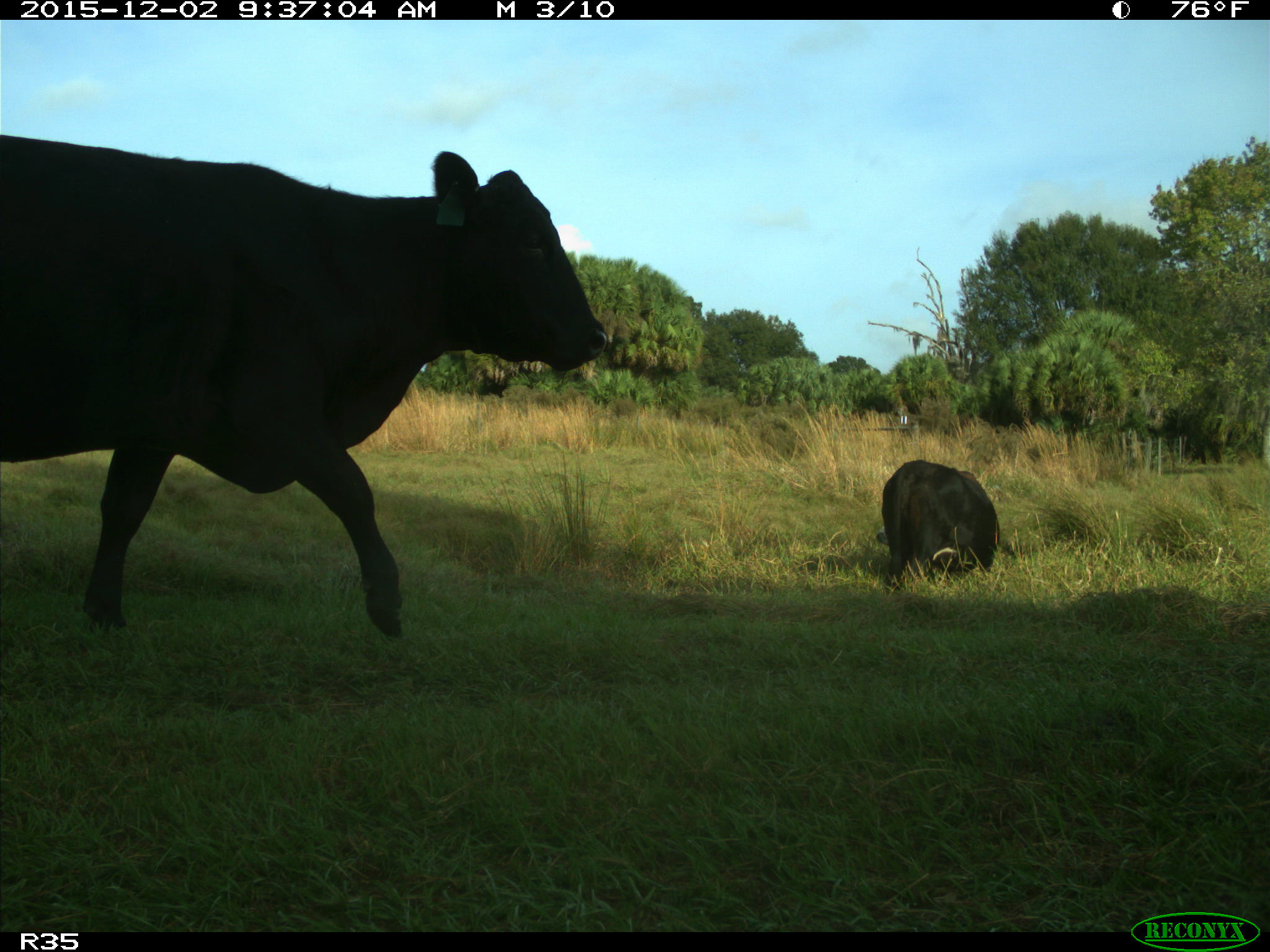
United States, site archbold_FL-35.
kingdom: Animalia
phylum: Chordata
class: Mammalia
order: Artiodactyla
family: Bovidae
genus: Bos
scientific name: Bos taurus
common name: domestic cow